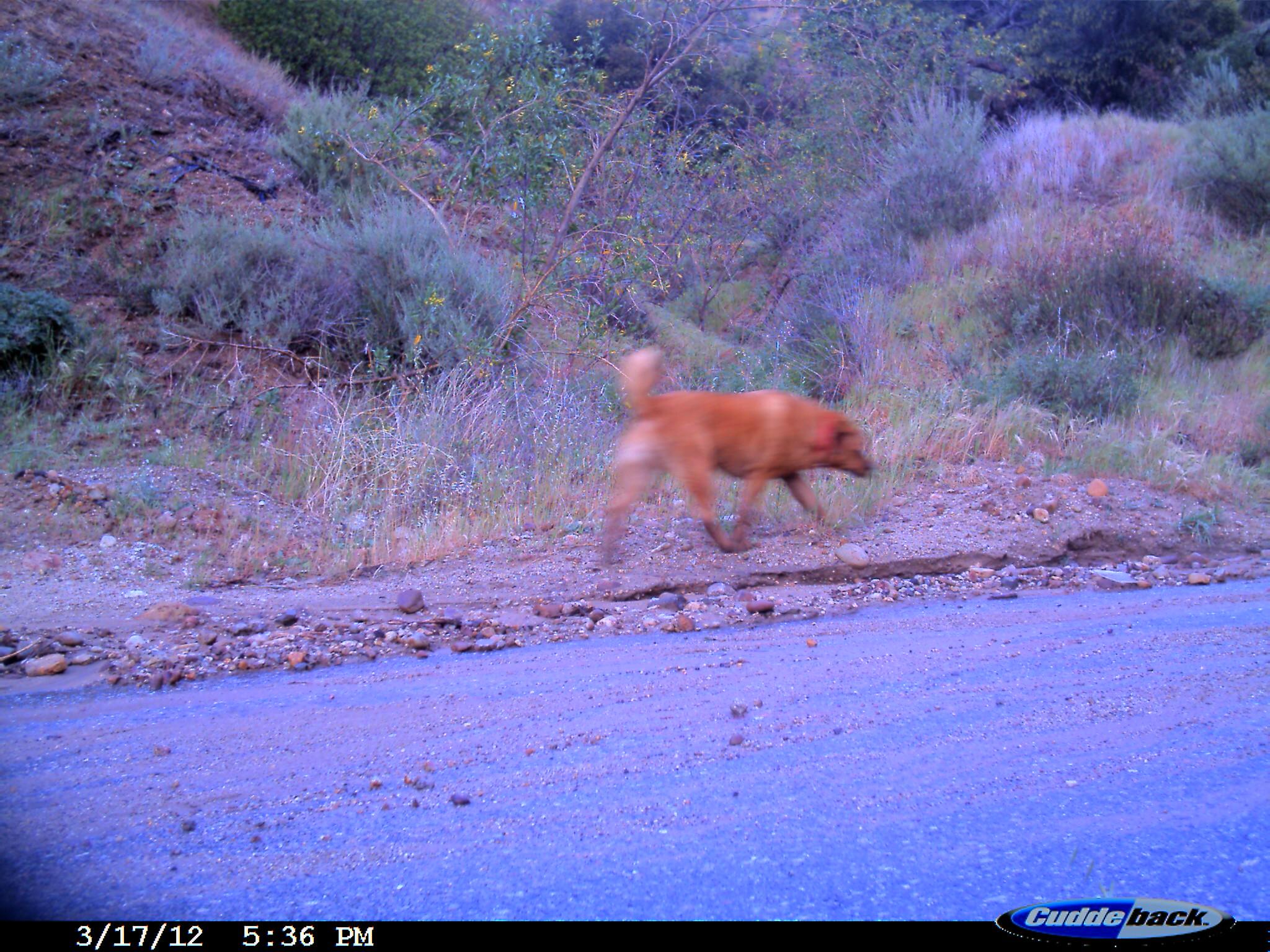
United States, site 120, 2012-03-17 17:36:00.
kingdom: Animalia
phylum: Chordata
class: Mammalia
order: Carnivora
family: Canidae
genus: Canis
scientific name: Canis familiaris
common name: domestic dog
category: dog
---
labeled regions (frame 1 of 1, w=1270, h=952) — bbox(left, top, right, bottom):
dog: bbox(589, 330, 886, 585)